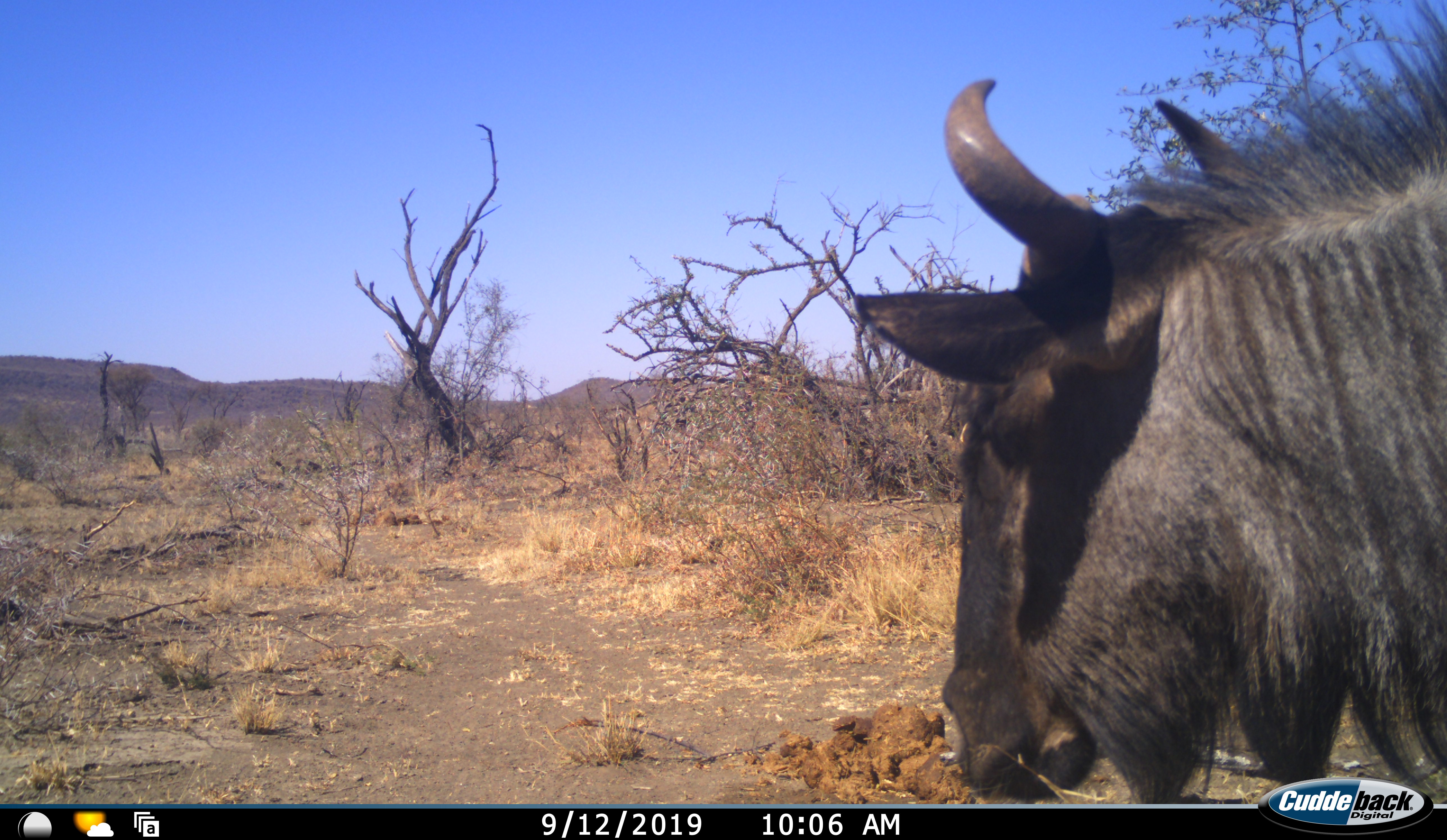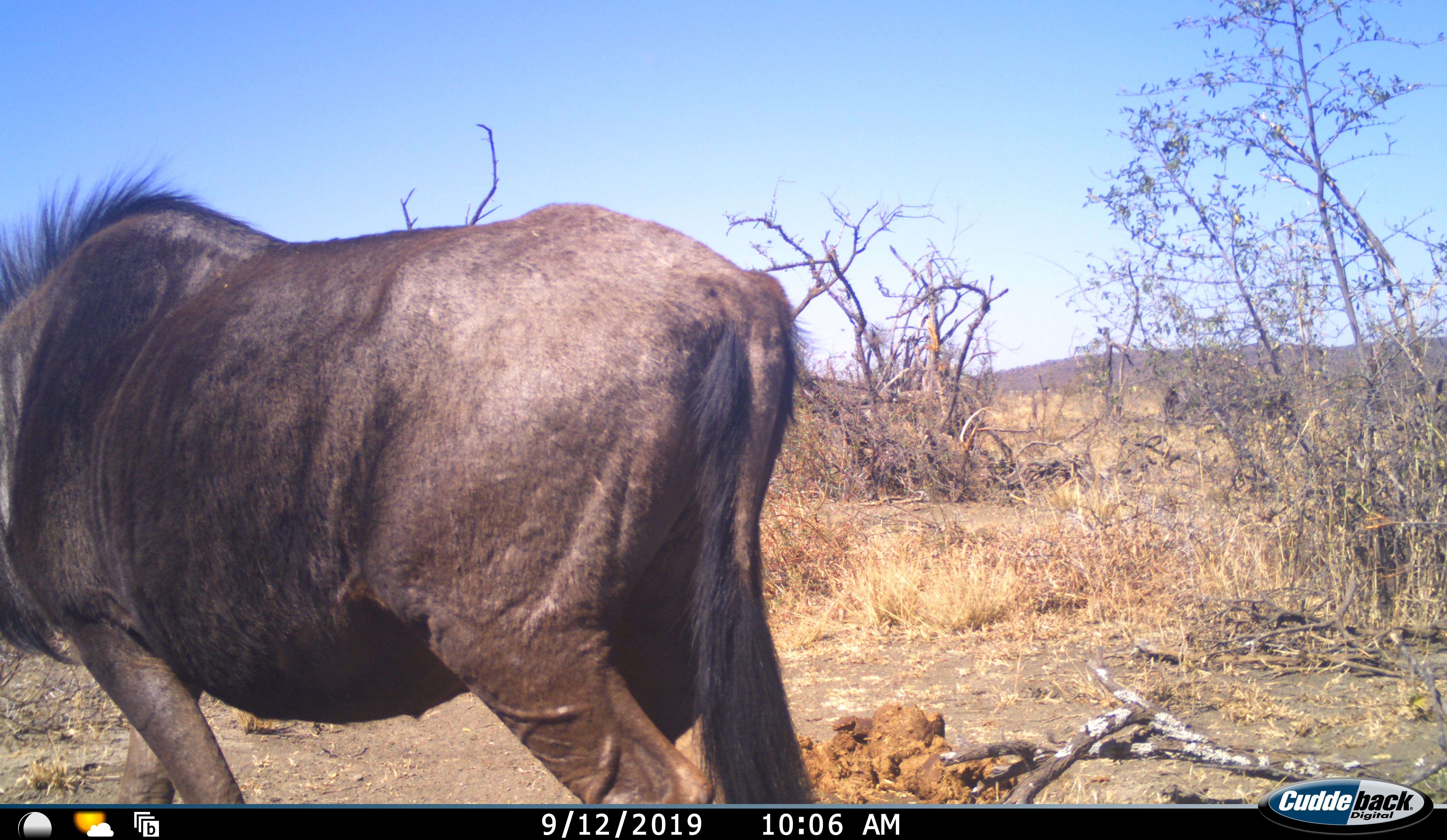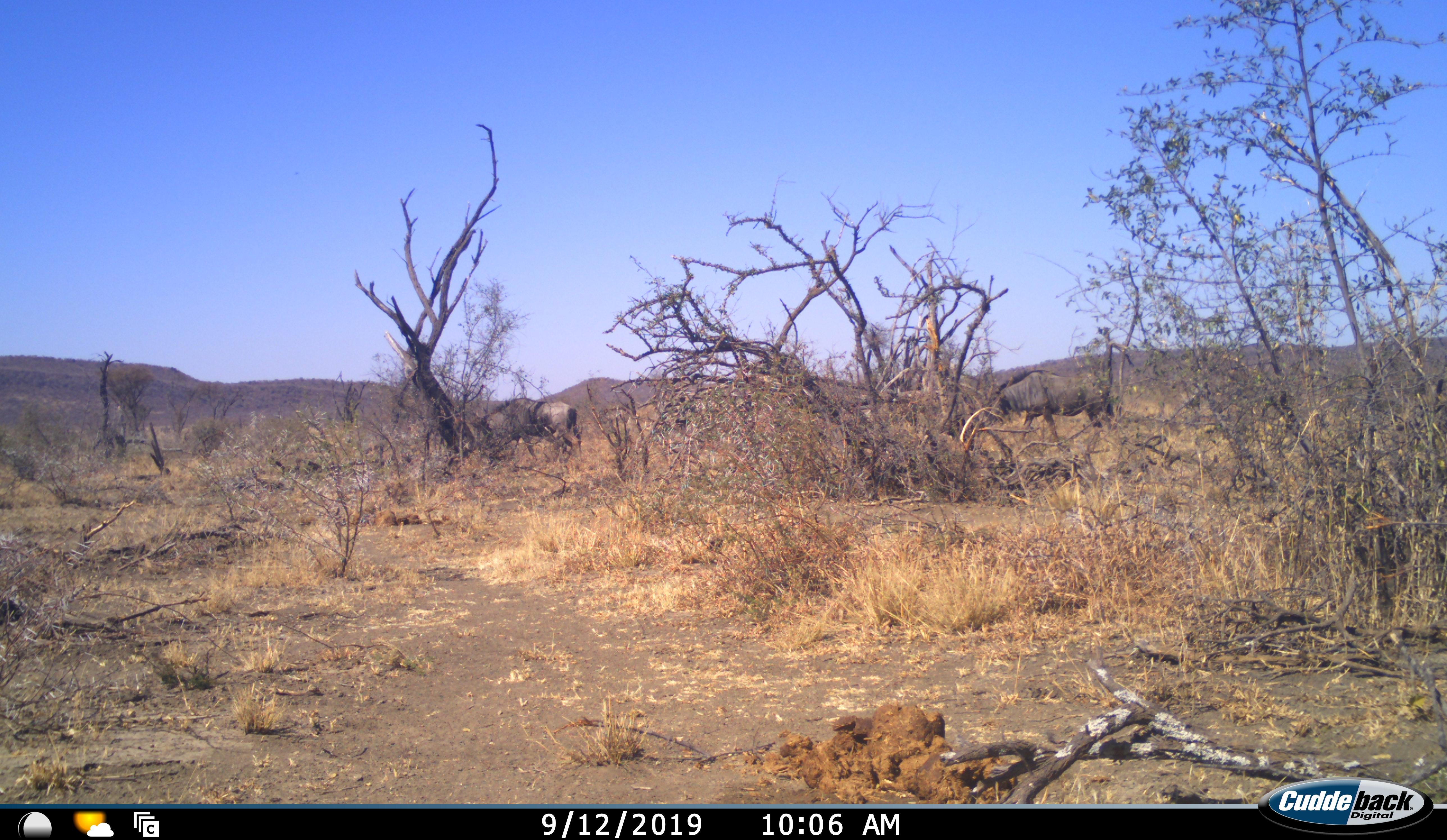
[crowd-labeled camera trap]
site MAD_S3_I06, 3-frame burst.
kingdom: Animalia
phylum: Chordata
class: Mammalia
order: Artiodactyla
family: Bovidae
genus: Connochaetes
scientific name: Connochaetes taurinus taurinus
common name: blue wildebeest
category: wildebeestblue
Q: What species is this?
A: Wildebeestblue (blue wildebeest) (Connochaetes taurinus taurinus).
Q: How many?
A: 3.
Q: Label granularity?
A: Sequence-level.